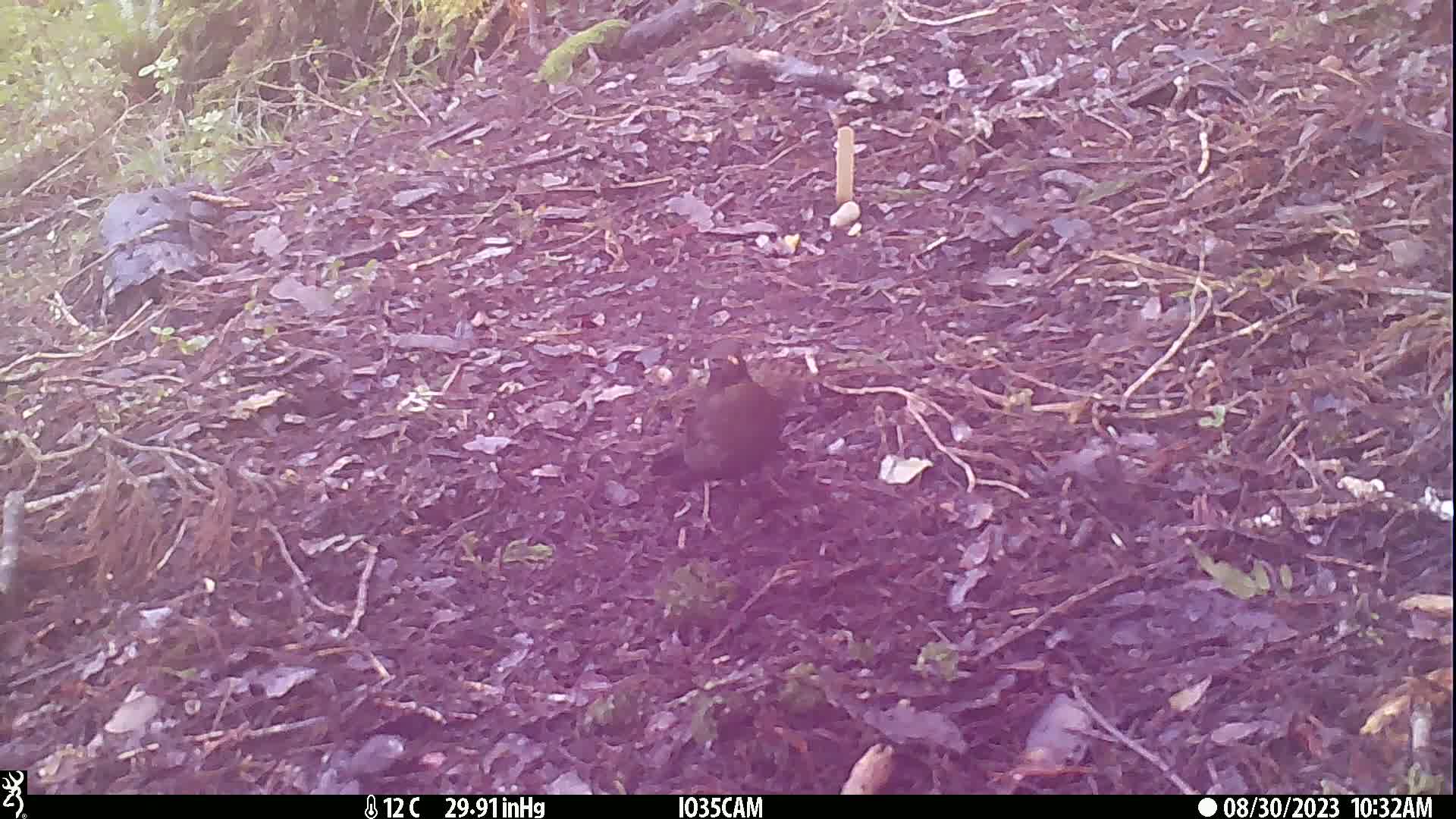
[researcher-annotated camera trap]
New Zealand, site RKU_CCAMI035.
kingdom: Animalia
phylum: Chordata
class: Aves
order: Passeriformes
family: Turdidae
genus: Turdus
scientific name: Turdus merula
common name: eurasian blackbird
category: blackbird